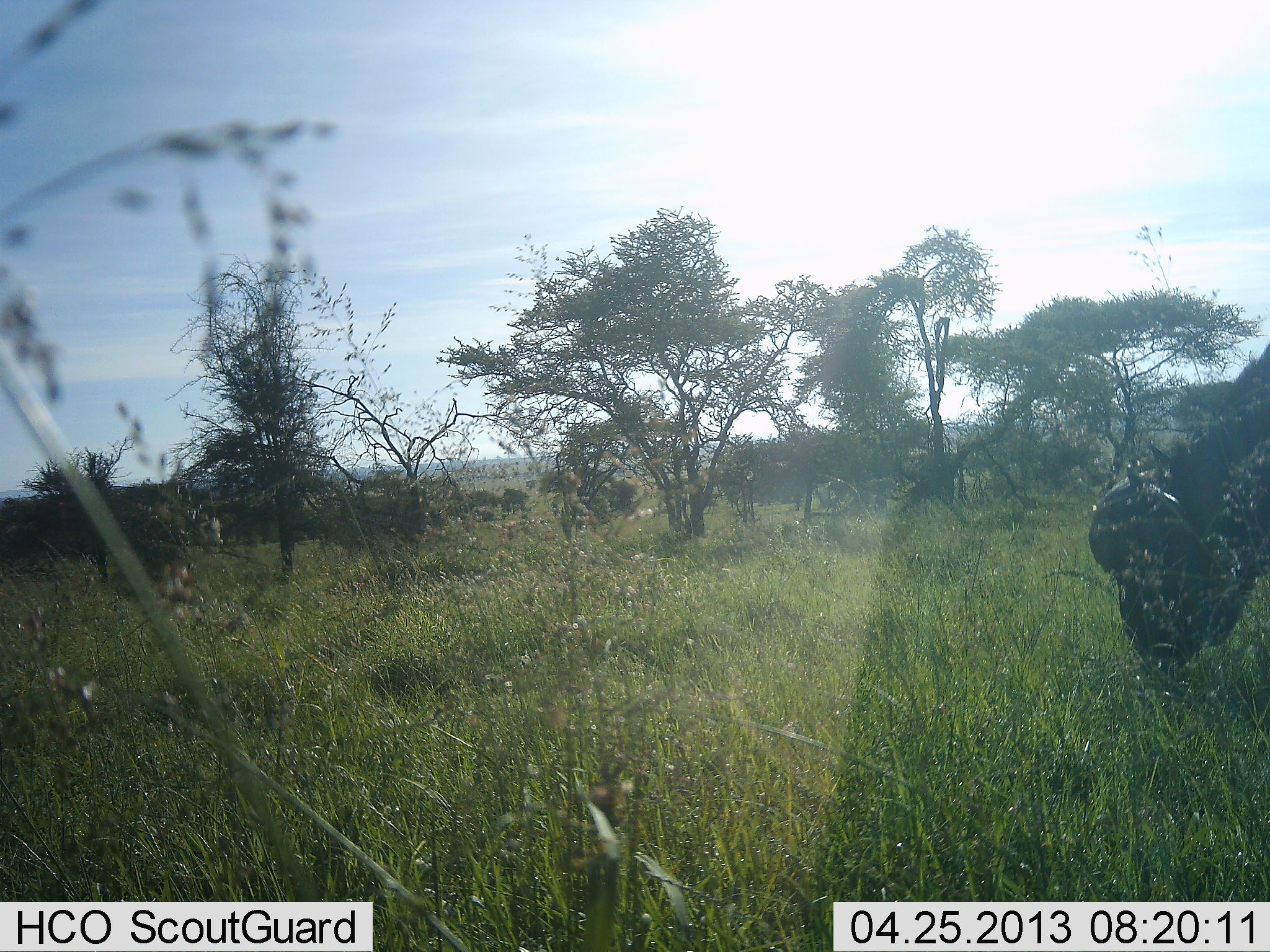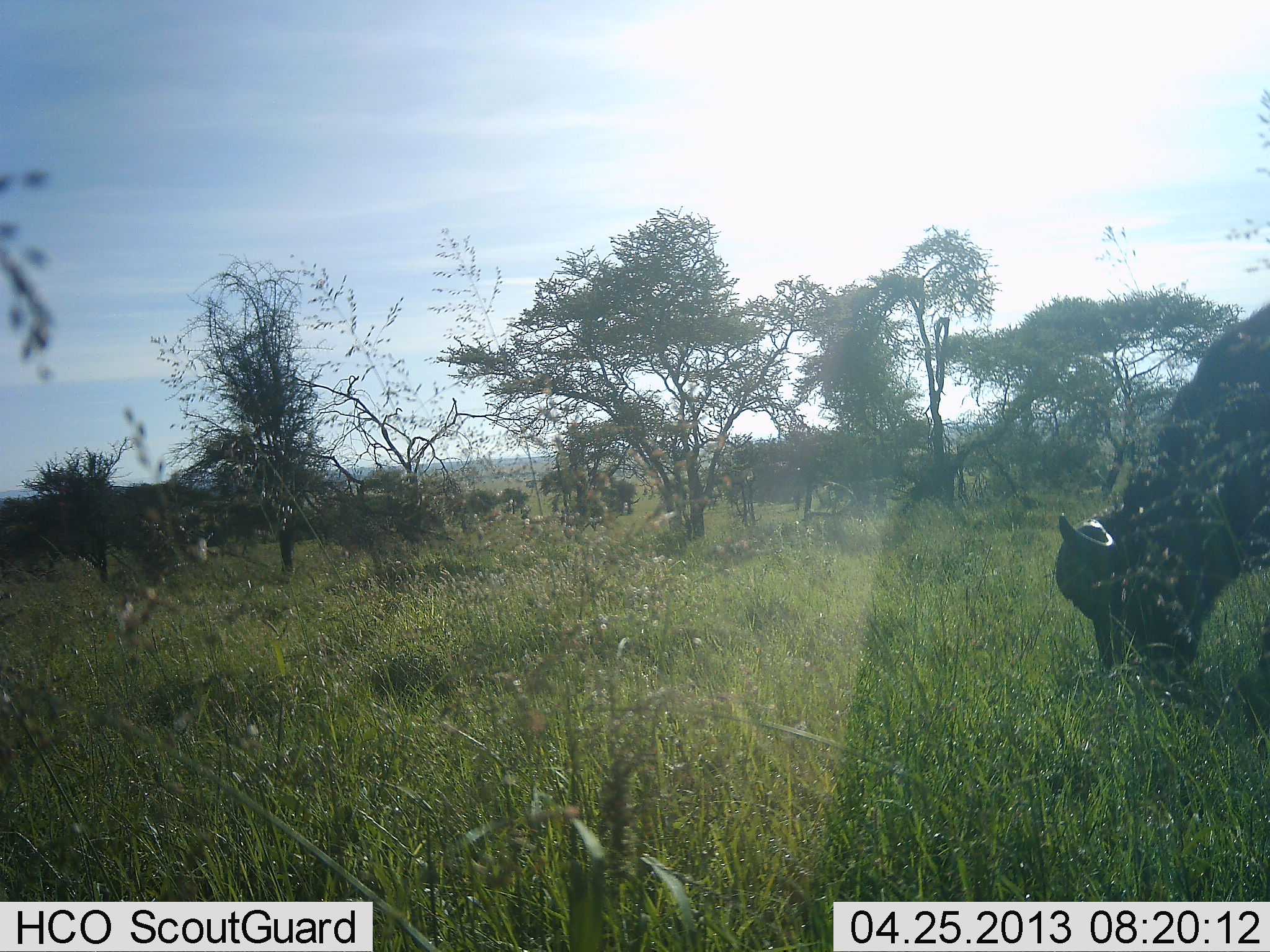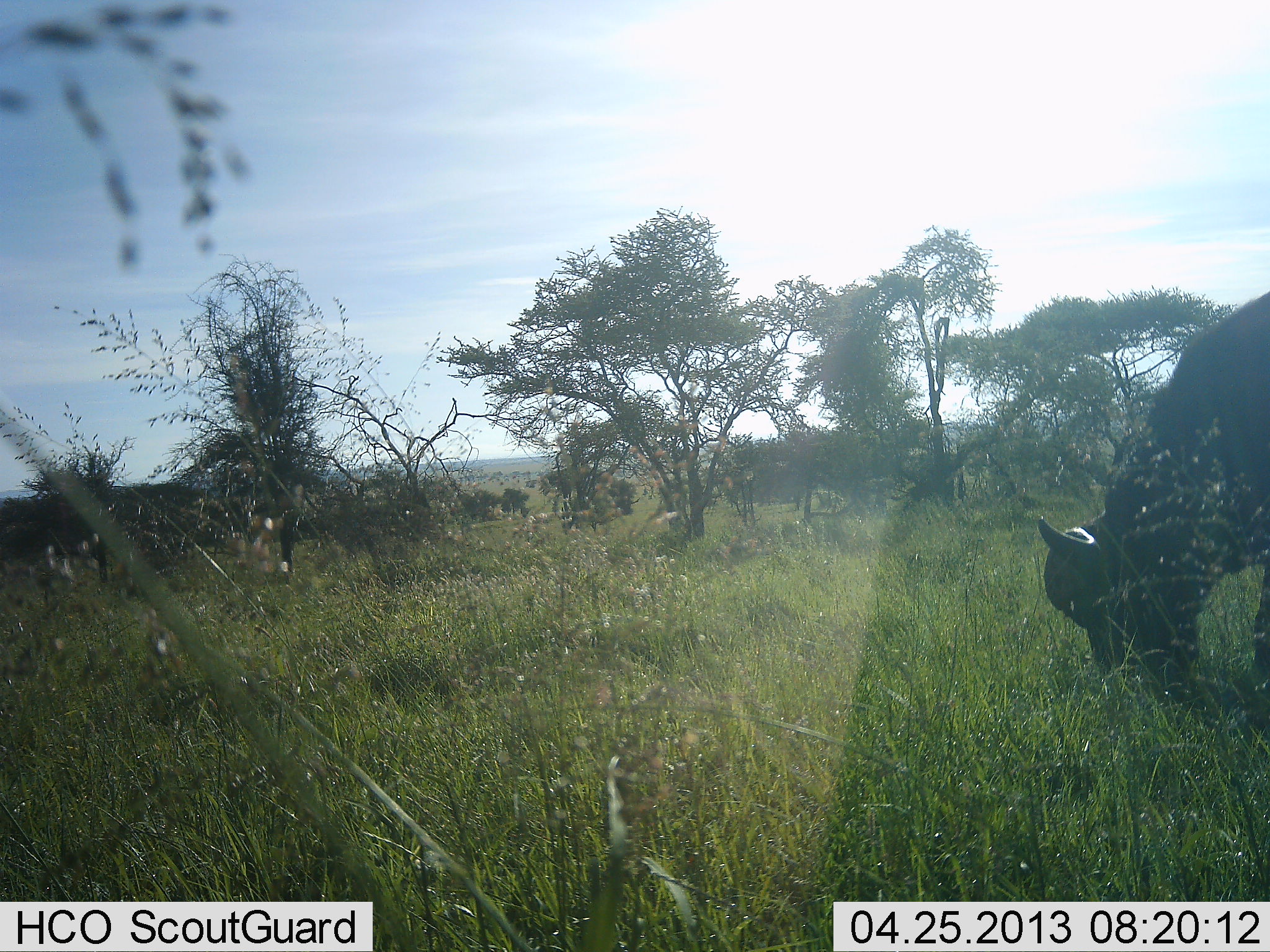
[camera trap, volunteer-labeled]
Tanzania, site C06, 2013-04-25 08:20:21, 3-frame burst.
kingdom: Animalia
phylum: Chordata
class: Mammalia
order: Artiodactyla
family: Bovidae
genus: Syncerus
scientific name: Syncerus caffer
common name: cape buffalo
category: buffalo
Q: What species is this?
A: Buffalo (cape buffalo) (Syncerus caffer).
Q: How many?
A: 1.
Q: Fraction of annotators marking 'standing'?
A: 0%.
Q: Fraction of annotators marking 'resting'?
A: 0%.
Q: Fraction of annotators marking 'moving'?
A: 0%.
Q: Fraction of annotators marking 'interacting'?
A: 0%.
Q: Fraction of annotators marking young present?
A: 0%.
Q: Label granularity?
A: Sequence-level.